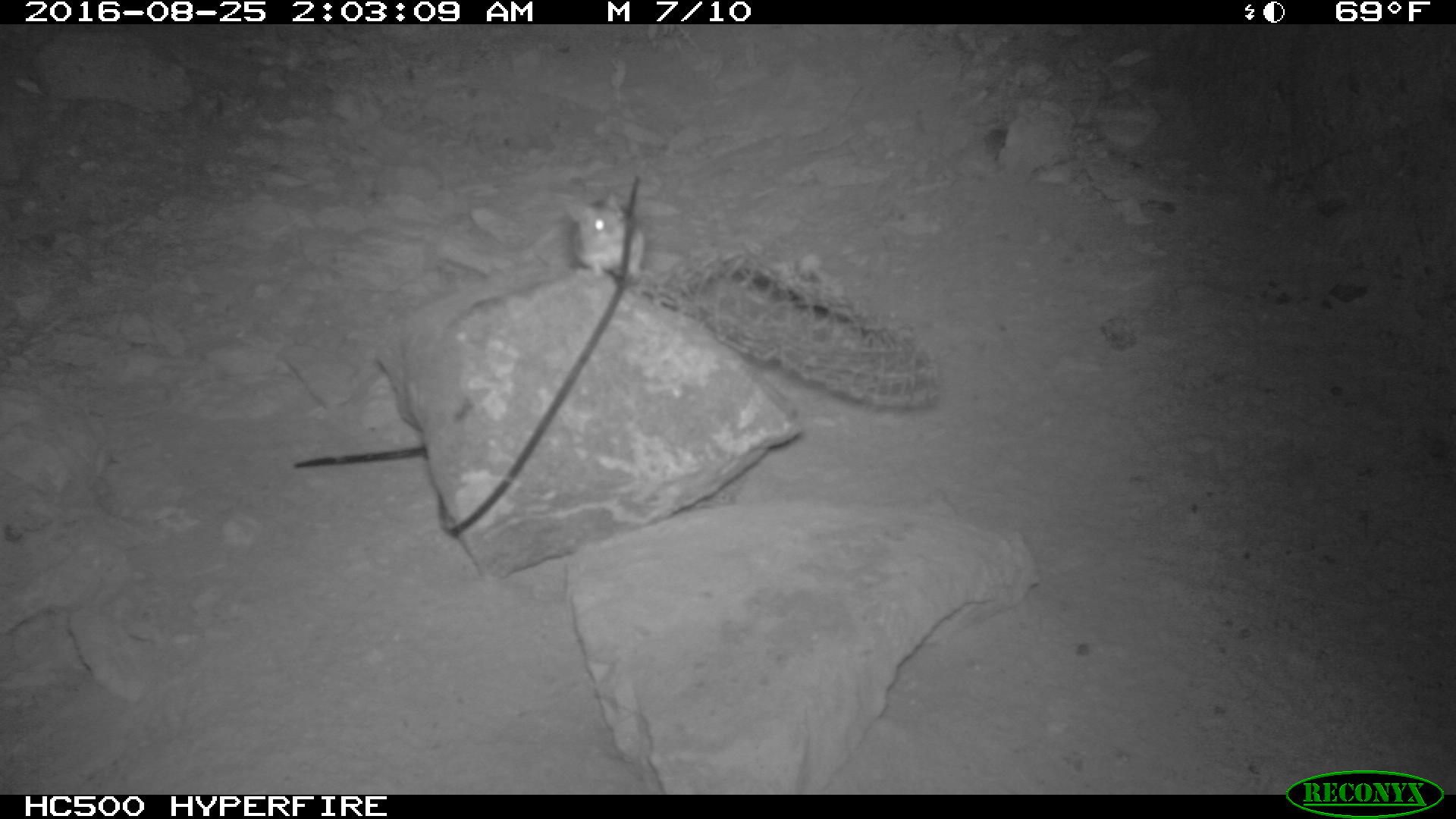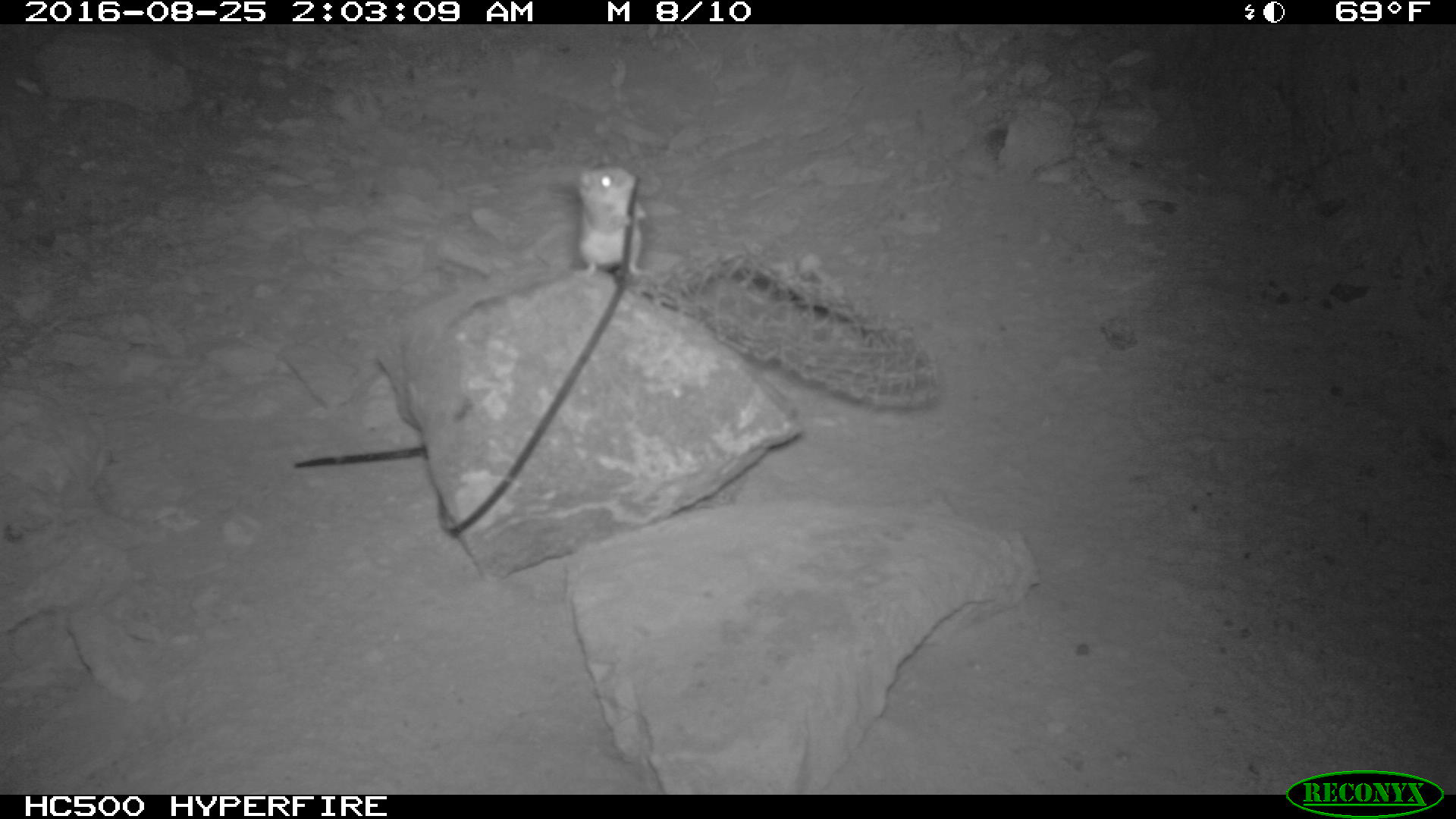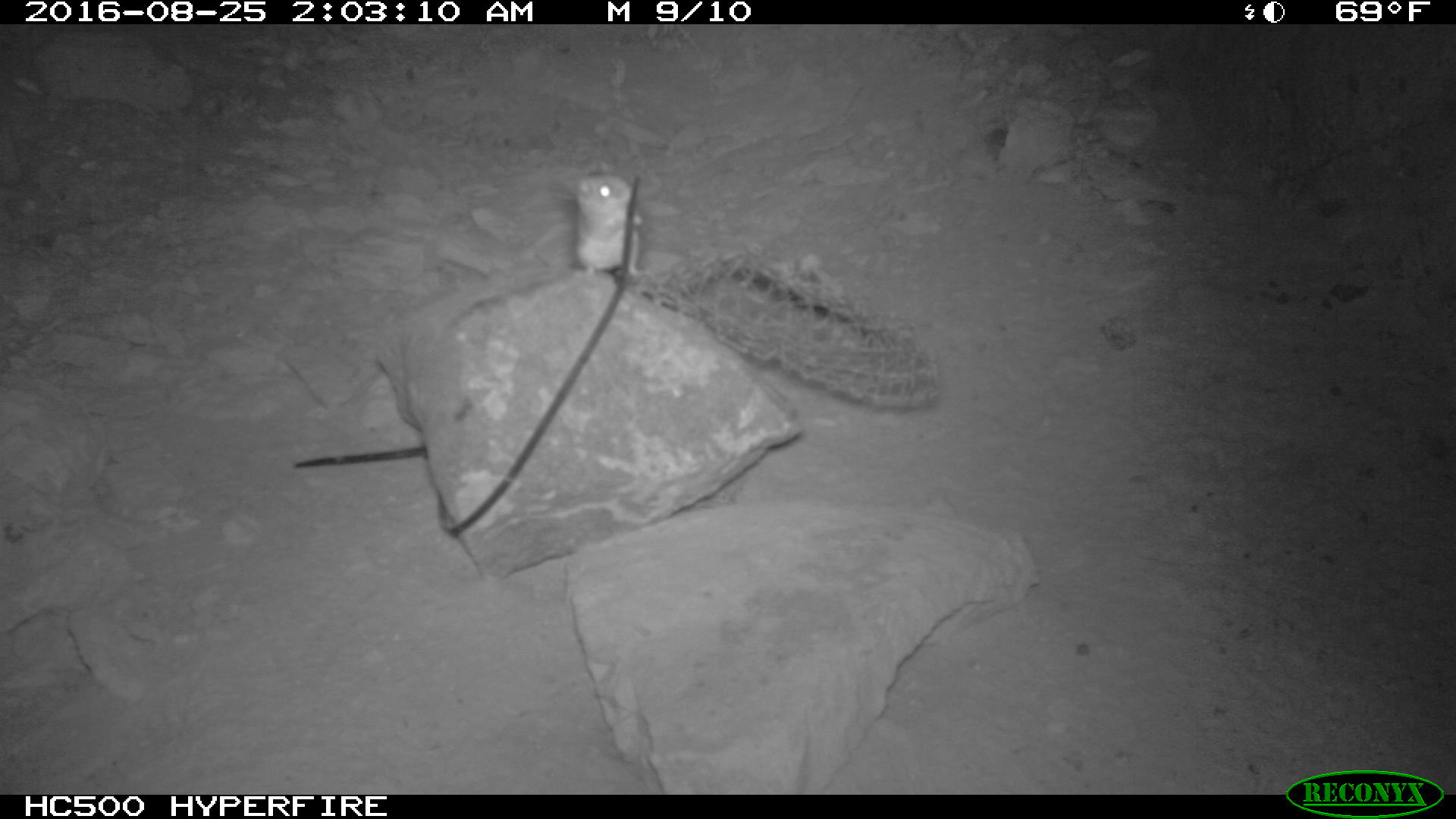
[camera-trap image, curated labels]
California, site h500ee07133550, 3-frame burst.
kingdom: Animalia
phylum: Chordata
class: Mammalia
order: Rodentia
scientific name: Rodentia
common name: rodent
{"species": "rodent (Rodentia)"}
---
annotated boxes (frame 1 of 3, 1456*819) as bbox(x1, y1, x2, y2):
rodent: bbox(570, 192, 647, 279)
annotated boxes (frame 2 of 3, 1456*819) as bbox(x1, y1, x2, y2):
rodent: bbox(574, 162, 647, 284)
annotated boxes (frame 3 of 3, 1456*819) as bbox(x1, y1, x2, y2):
rodent: bbox(573, 171, 646, 279)